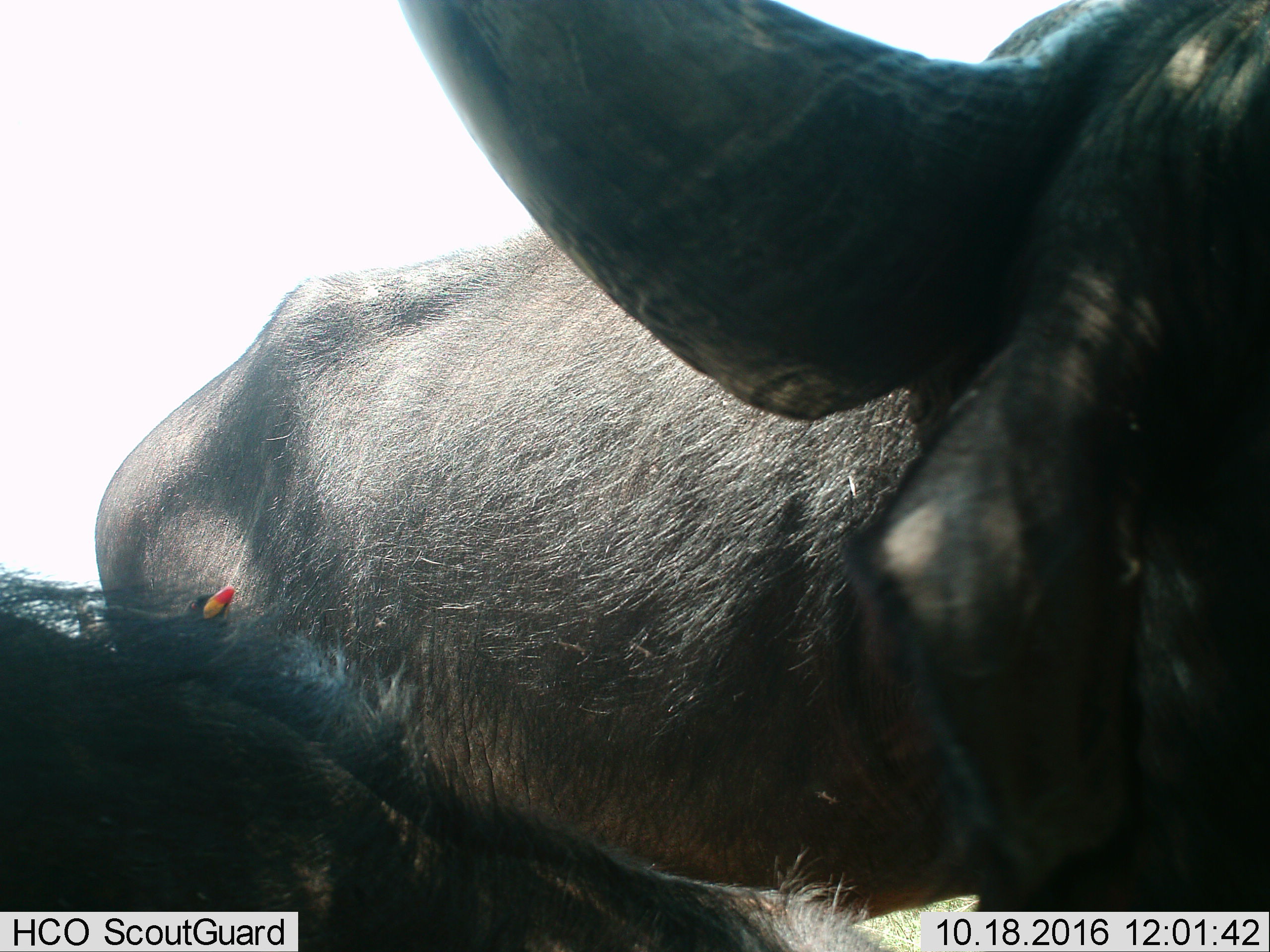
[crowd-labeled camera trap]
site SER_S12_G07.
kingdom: Animalia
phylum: Chordata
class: Mammalia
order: Artiodactyla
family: Bovidae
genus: Syncerus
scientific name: Syncerus caffer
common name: african buffalo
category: buffalo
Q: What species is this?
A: Buffalo (african buffalo) (Syncerus caffer).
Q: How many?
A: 1.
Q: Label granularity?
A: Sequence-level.